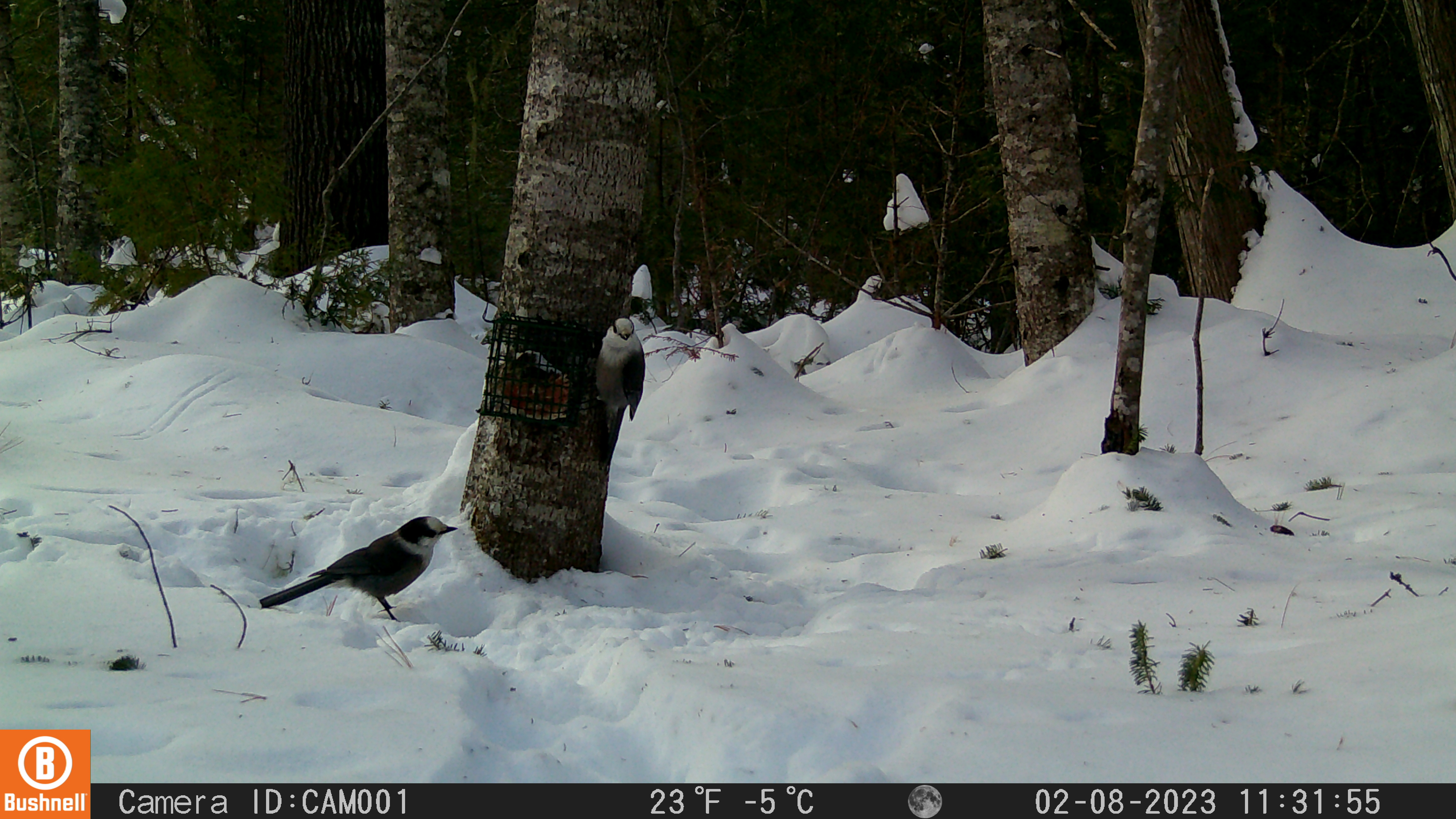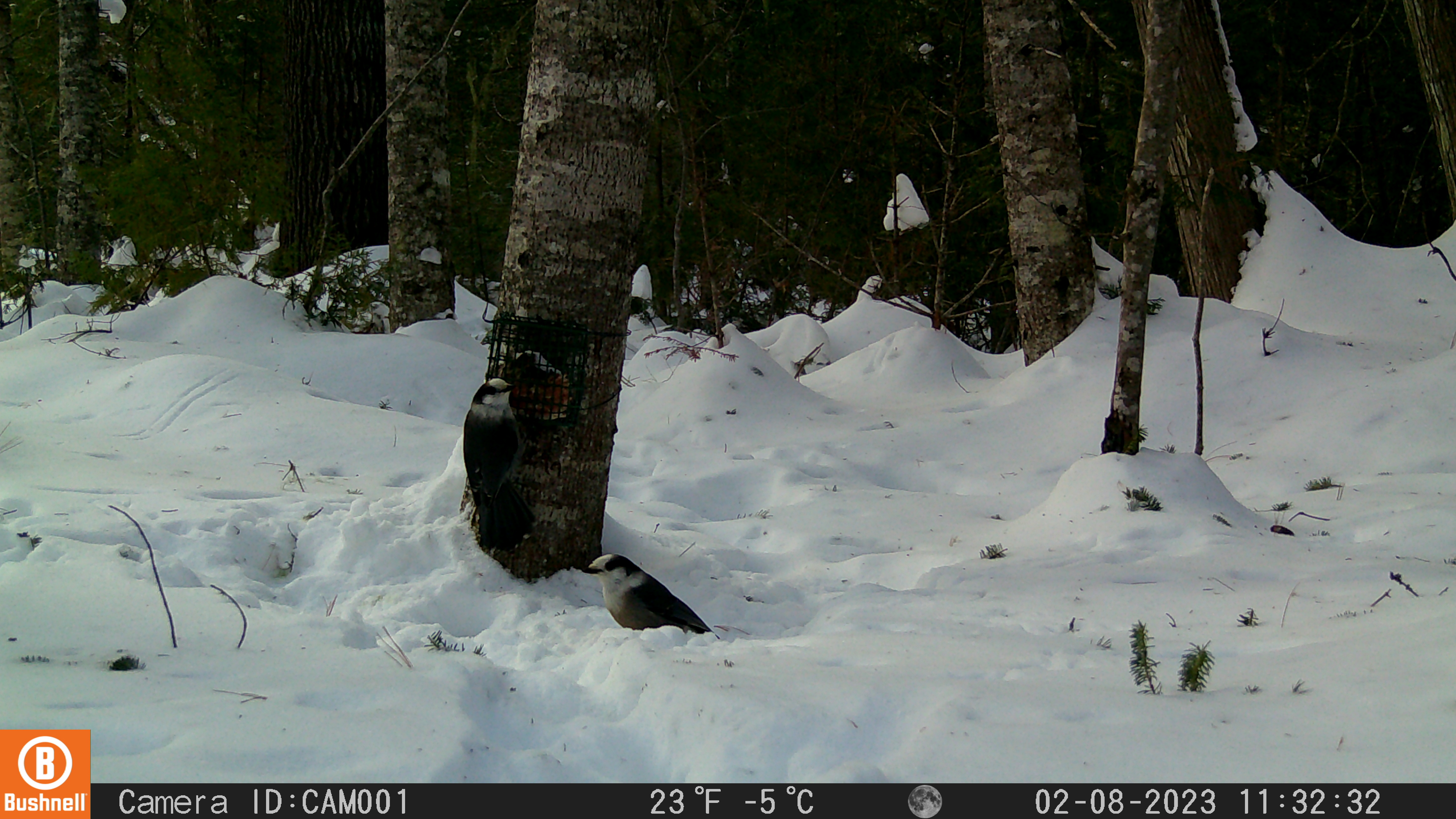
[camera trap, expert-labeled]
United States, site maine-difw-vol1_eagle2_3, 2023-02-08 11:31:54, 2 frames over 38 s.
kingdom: Animalia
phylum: Chordata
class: Aves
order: Passeriformes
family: Corvidae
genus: Perisoreus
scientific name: Perisoreus canadensis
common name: canada jay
Canada jay (Perisoreus canadensis).